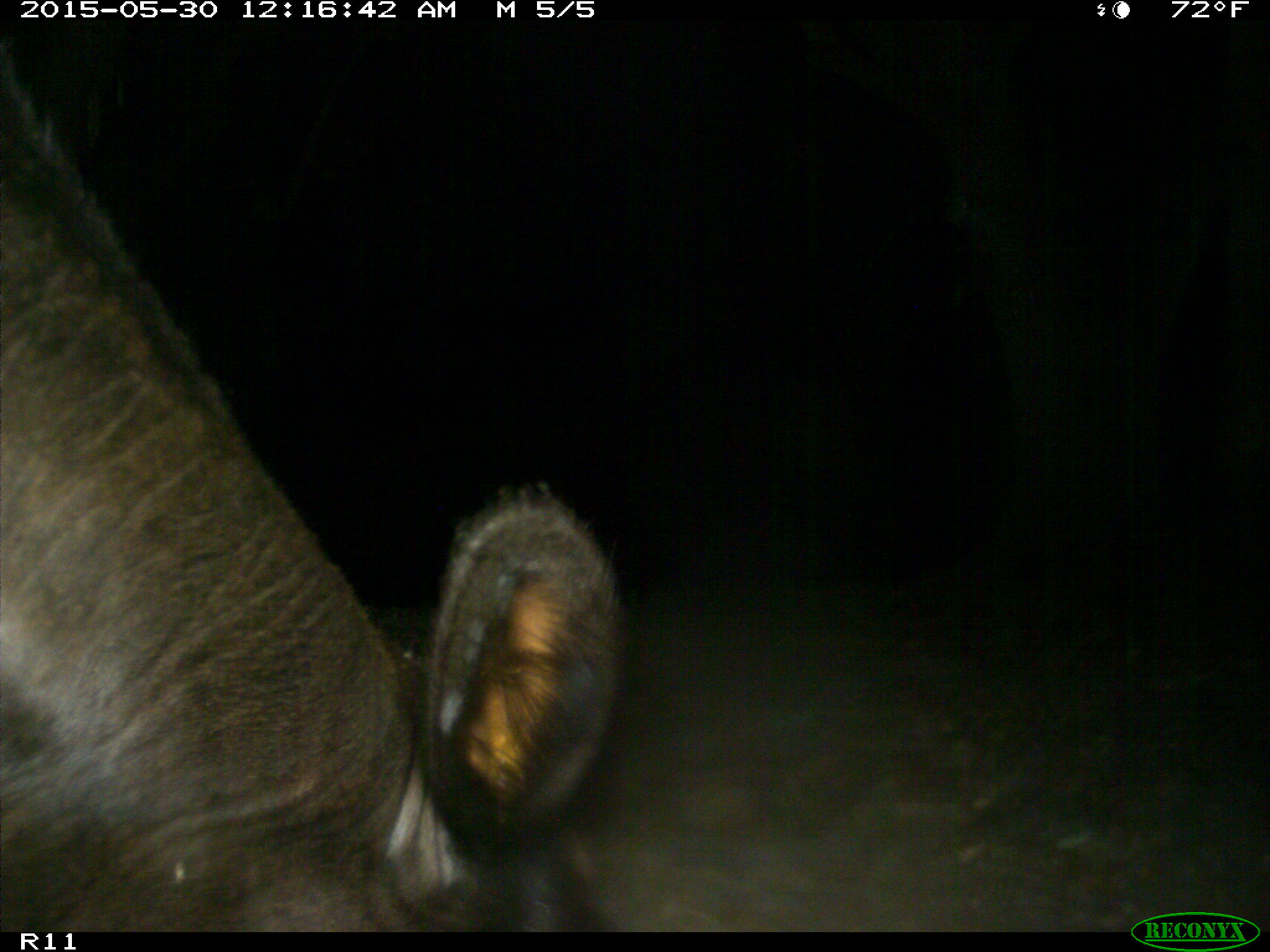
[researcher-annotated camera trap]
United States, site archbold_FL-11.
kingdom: Animalia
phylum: Chordata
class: Mammalia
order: Artiodactyla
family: Bovidae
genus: Bos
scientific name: Bos taurus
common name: domestic cow